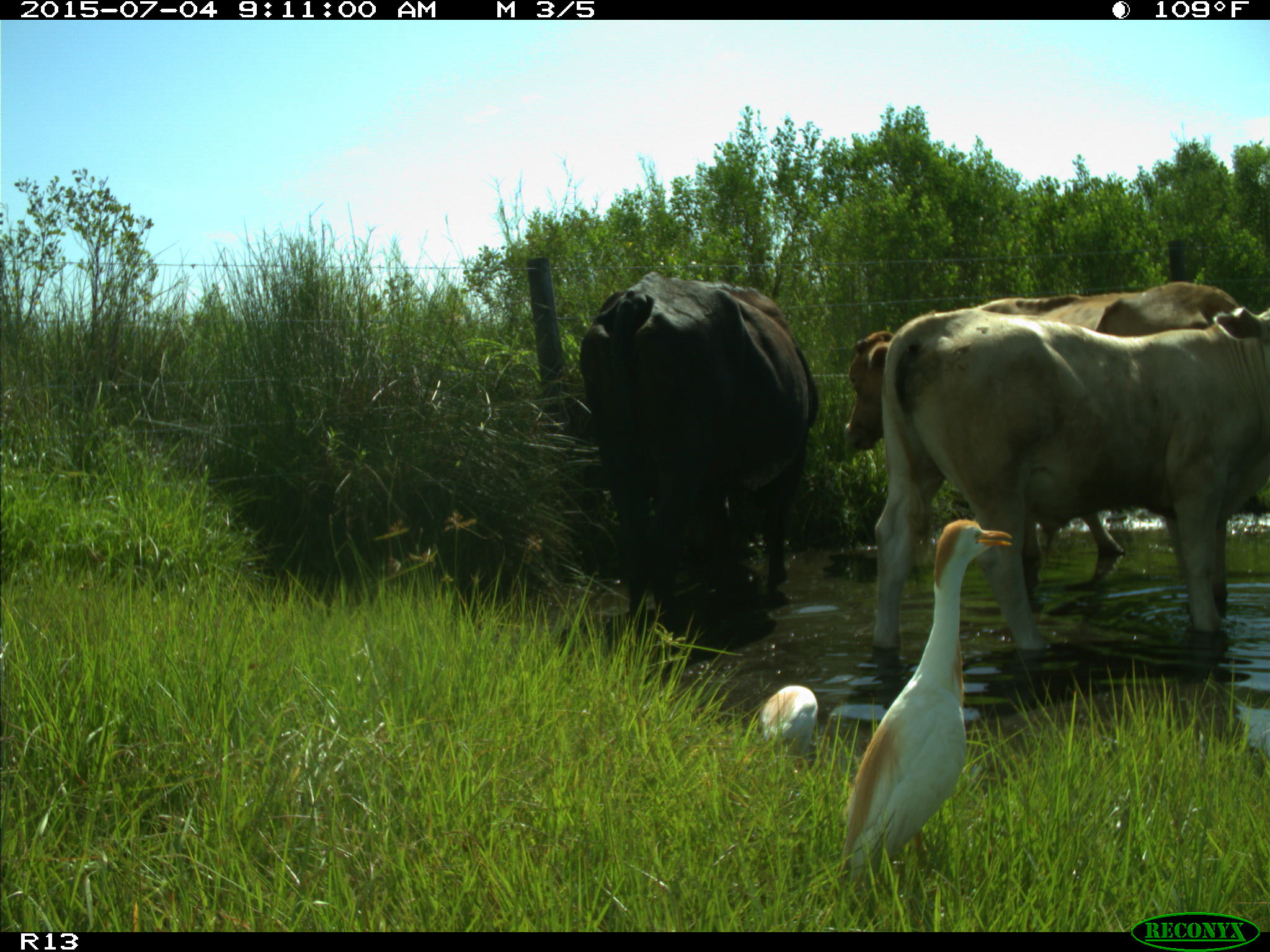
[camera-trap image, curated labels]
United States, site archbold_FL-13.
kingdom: Animalia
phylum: Chordata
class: Mammalia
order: Artiodactyla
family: Bovidae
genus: Bos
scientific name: Bos taurus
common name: domestic cow